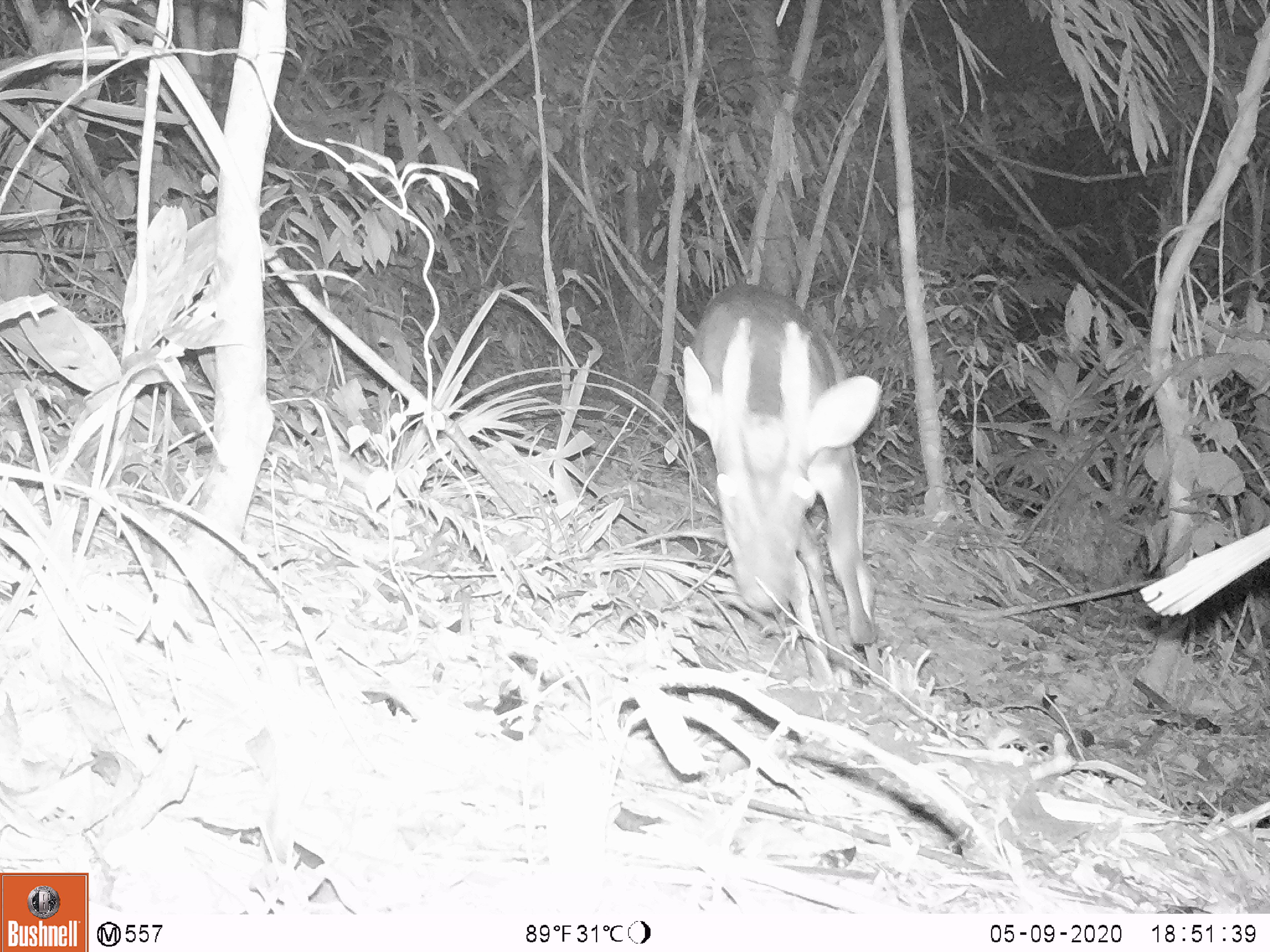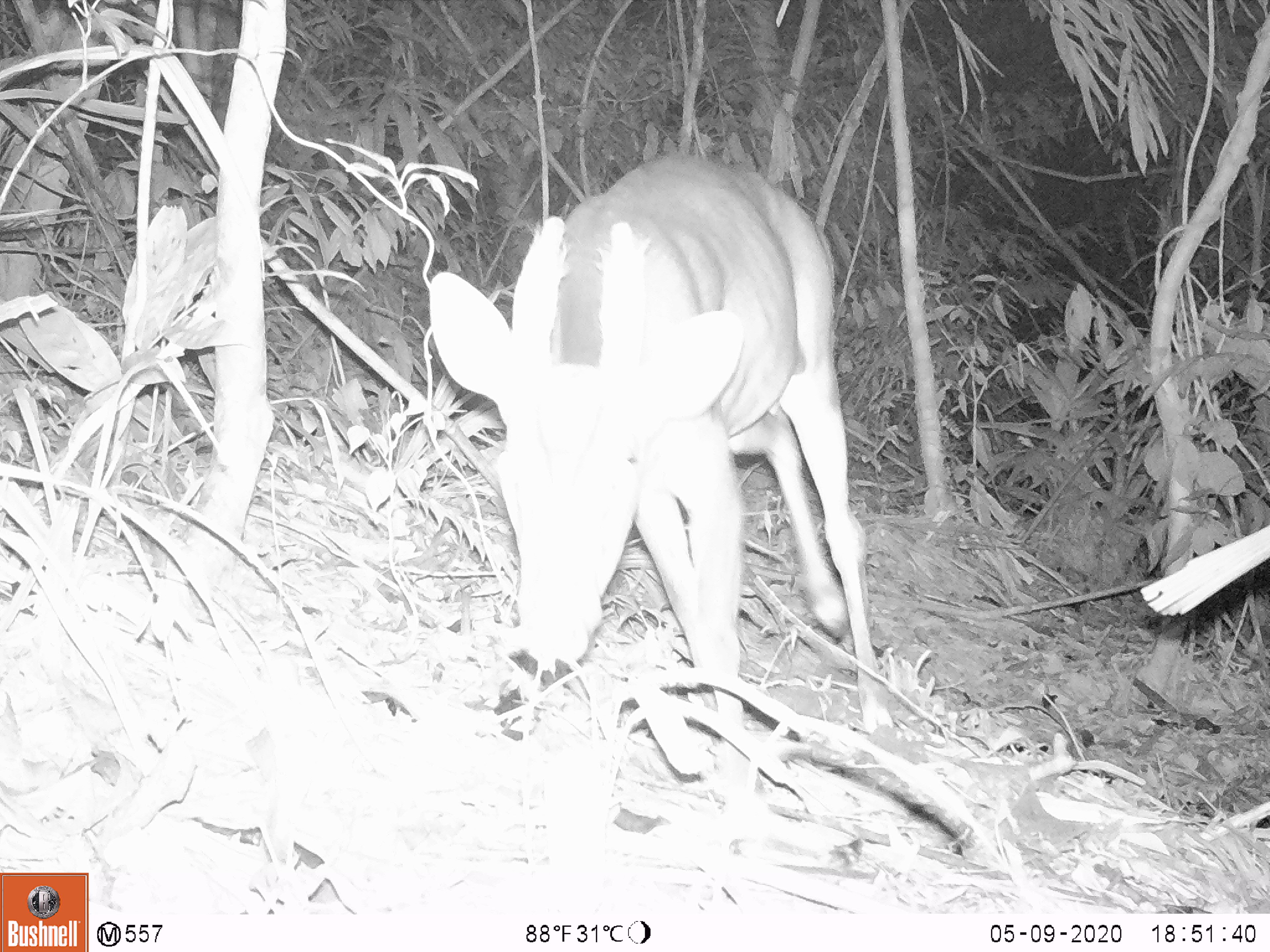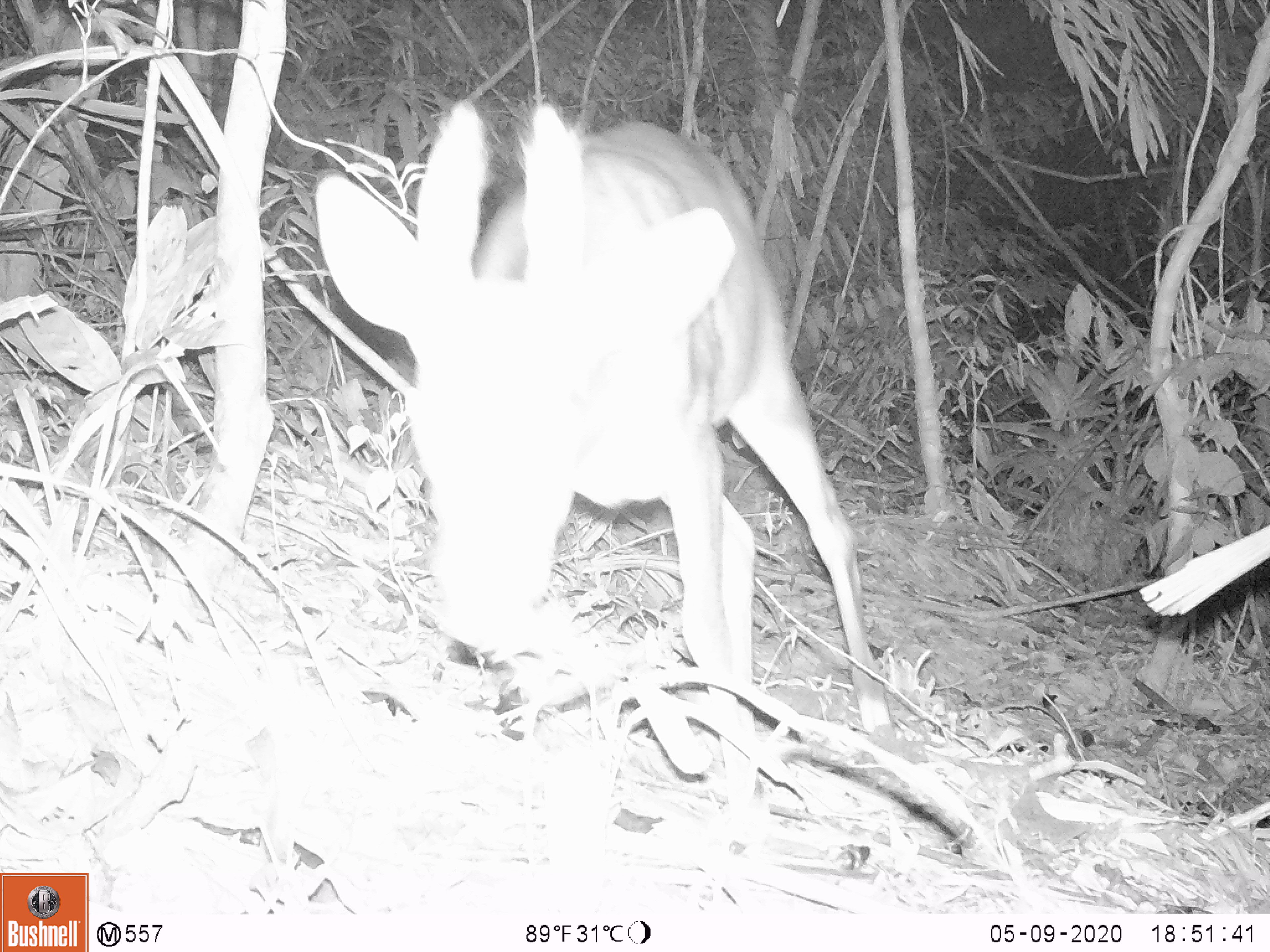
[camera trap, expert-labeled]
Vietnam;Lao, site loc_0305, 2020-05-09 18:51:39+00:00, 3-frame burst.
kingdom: Animalia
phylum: Chordata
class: Mammalia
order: Artiodactyla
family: Cervidae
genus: Muntiacus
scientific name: Muntiacus vuquangensis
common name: large-antlered muntjac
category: large antlered muntjac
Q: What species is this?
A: Large antlered muntjac (large-antlered muntjac) (Muntiacus vuquangensis).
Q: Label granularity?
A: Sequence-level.